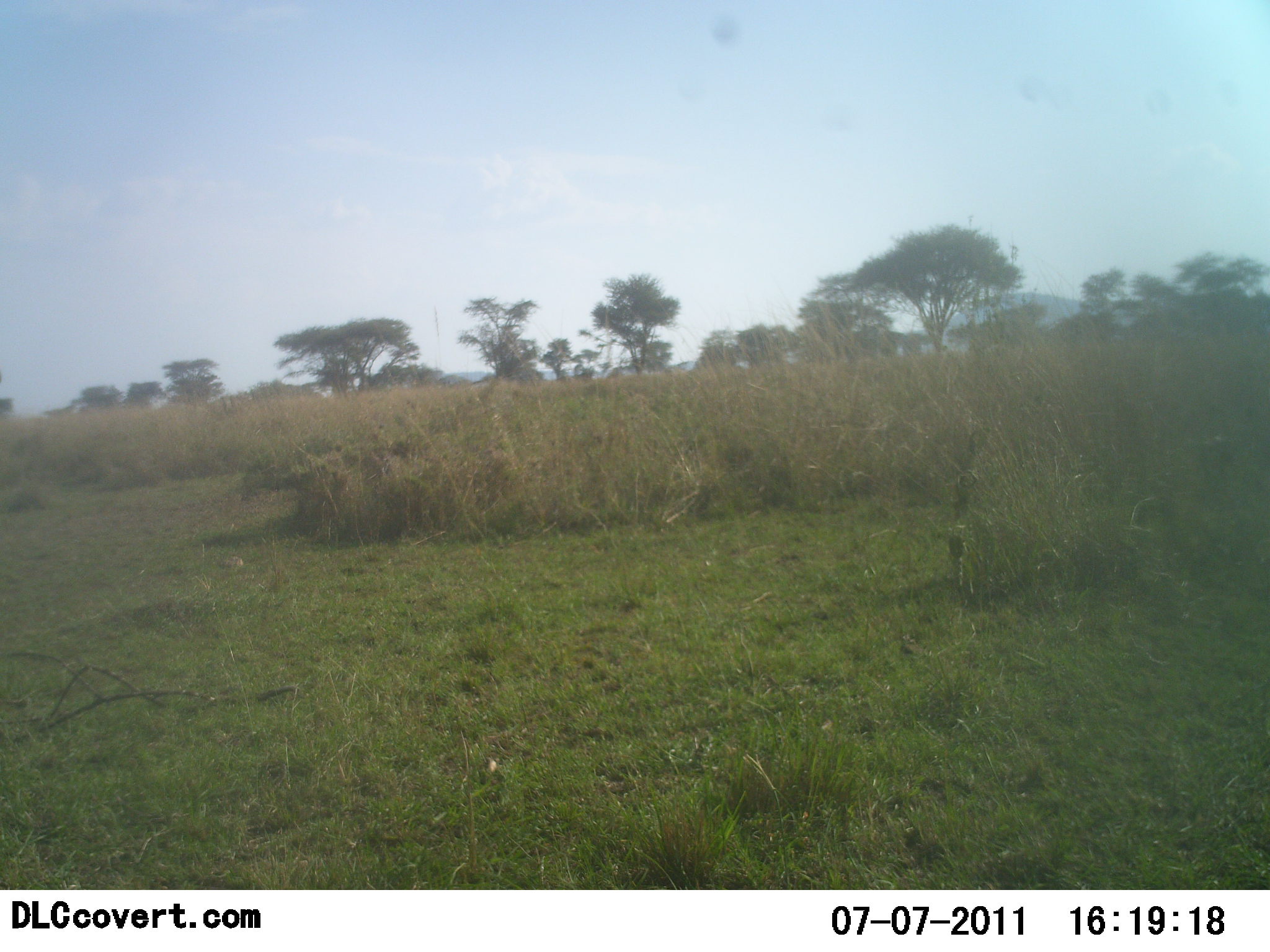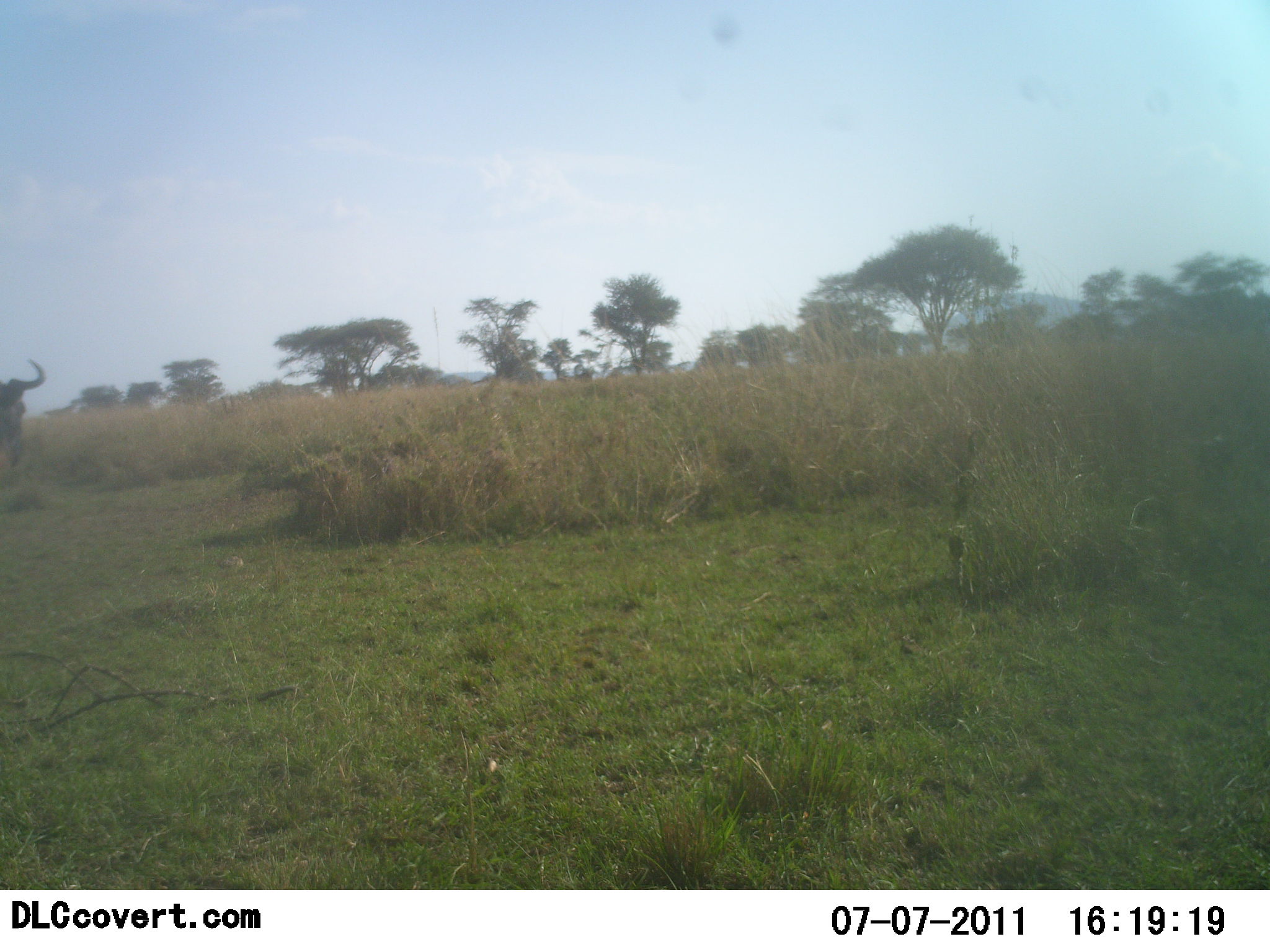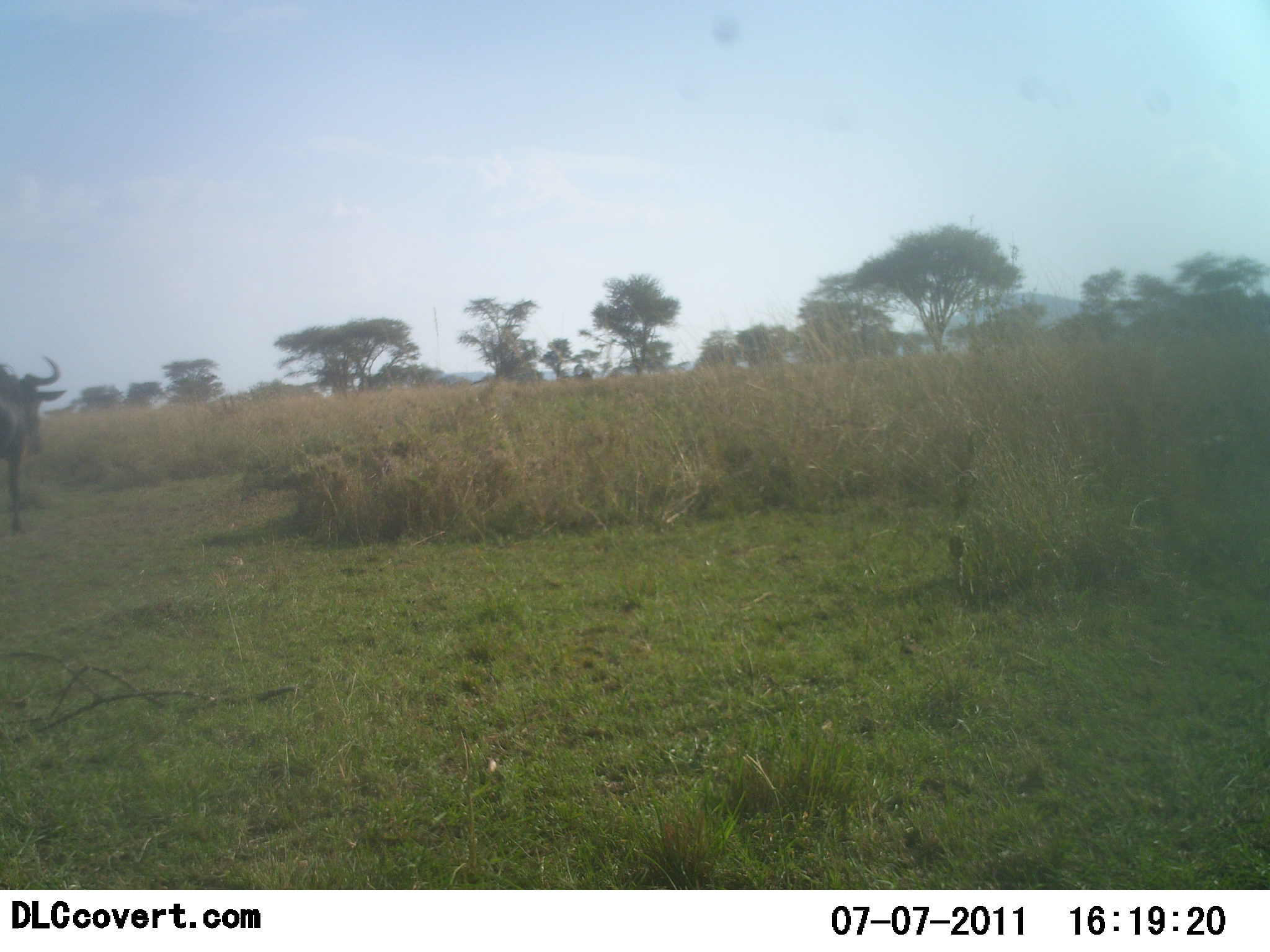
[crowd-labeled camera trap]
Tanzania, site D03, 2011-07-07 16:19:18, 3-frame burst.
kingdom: Animalia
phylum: Chordata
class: Mammalia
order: Artiodactyla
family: Bovidae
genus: Connochaetes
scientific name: Connochaetes taurinus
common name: blue wildebeest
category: wildebeest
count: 1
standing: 30%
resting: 0%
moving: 70%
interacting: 0%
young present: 0%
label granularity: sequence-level